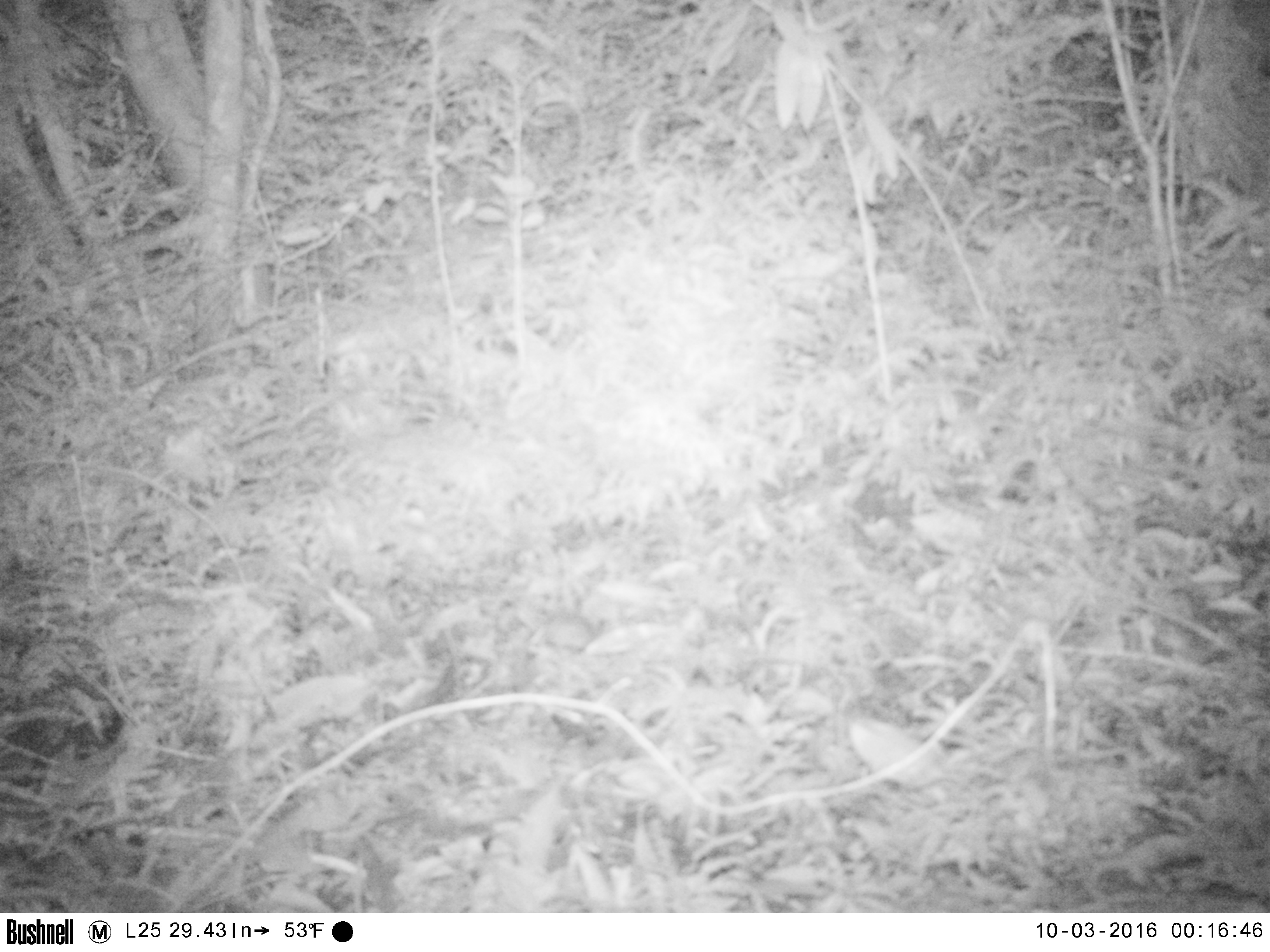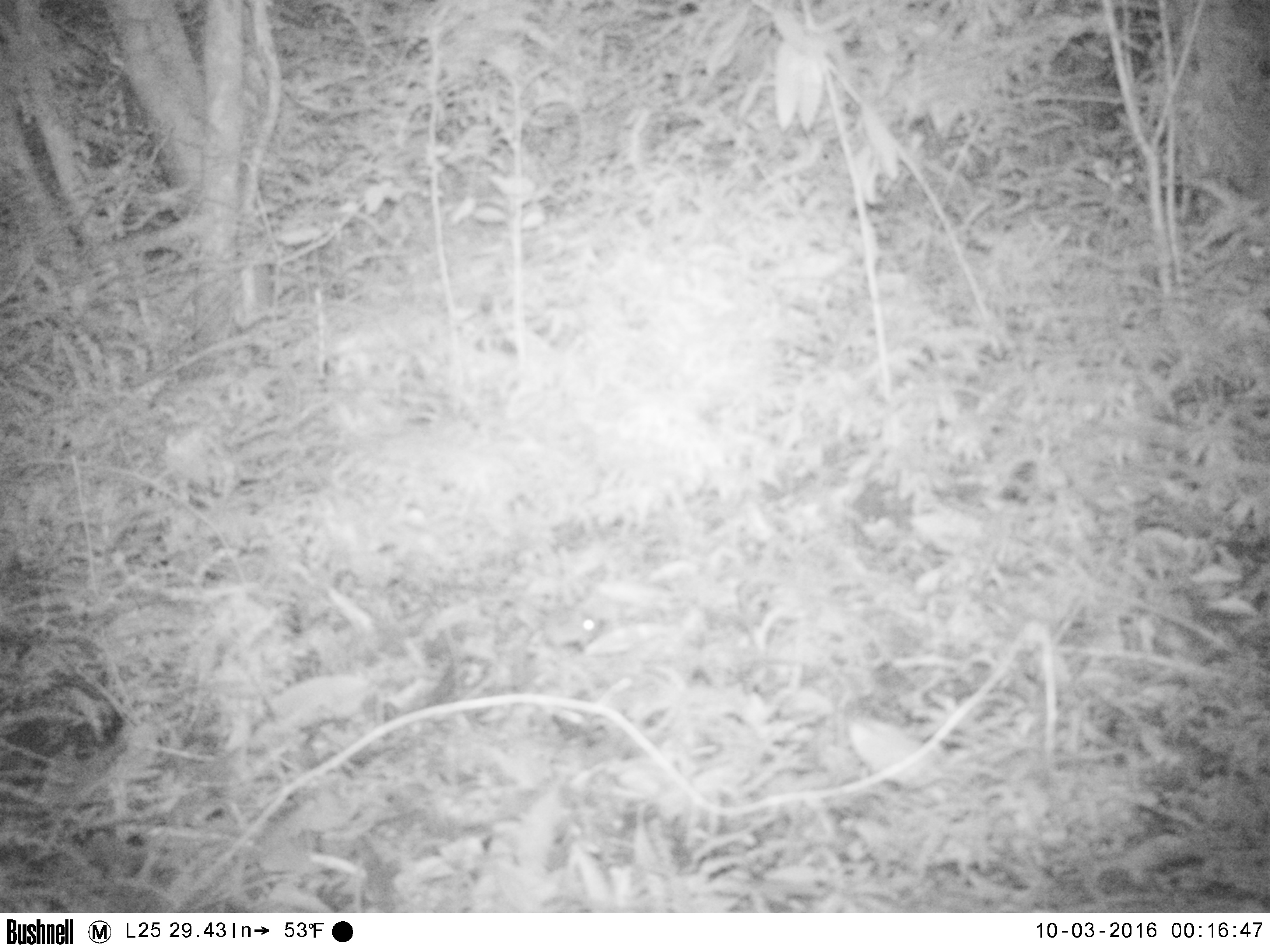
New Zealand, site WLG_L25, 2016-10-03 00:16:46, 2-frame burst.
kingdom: Animalia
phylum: Chordata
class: Mammalia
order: Rodentia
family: Muridae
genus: Mus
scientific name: Mus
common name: mouse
Mouse (Mus).